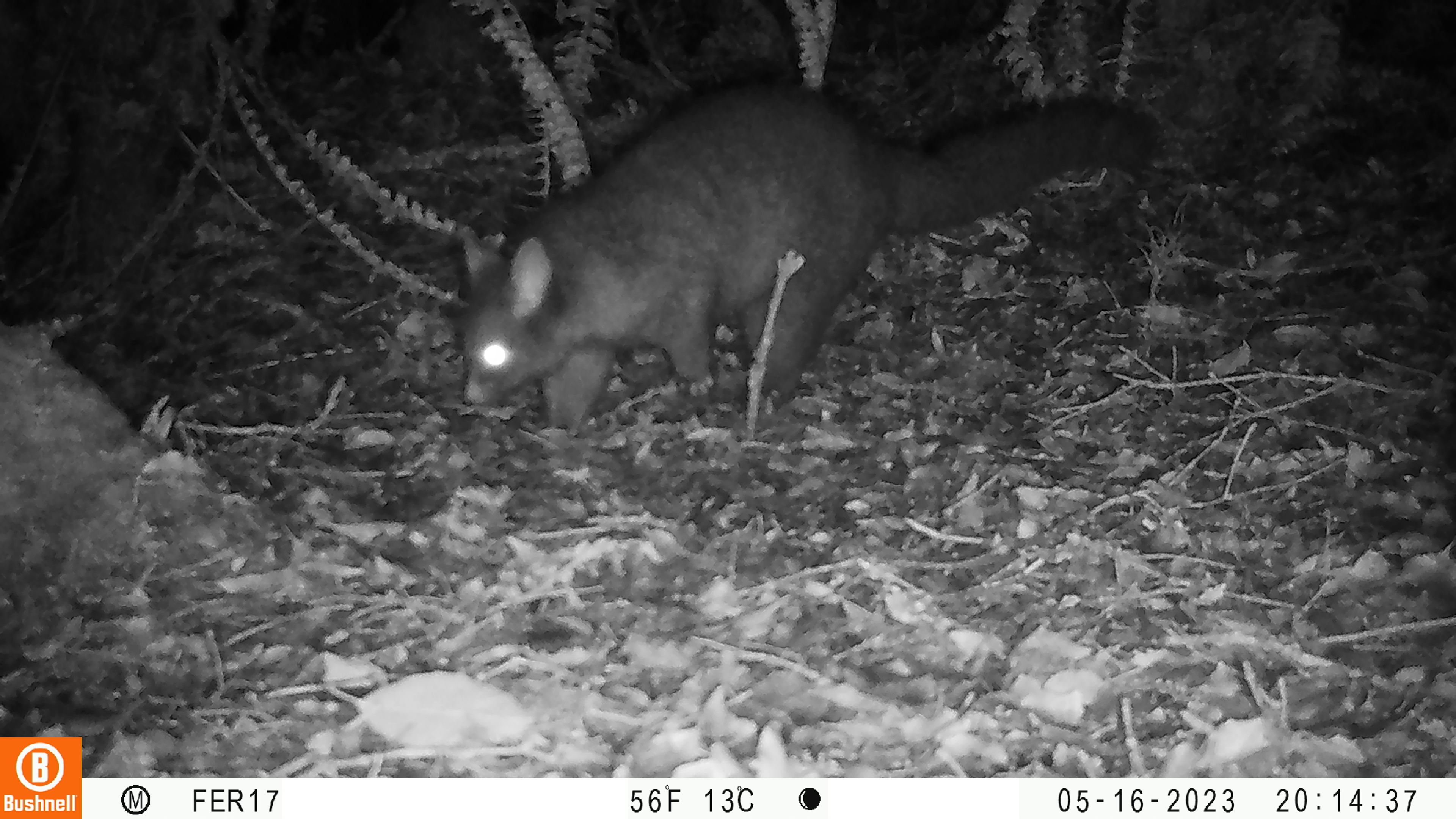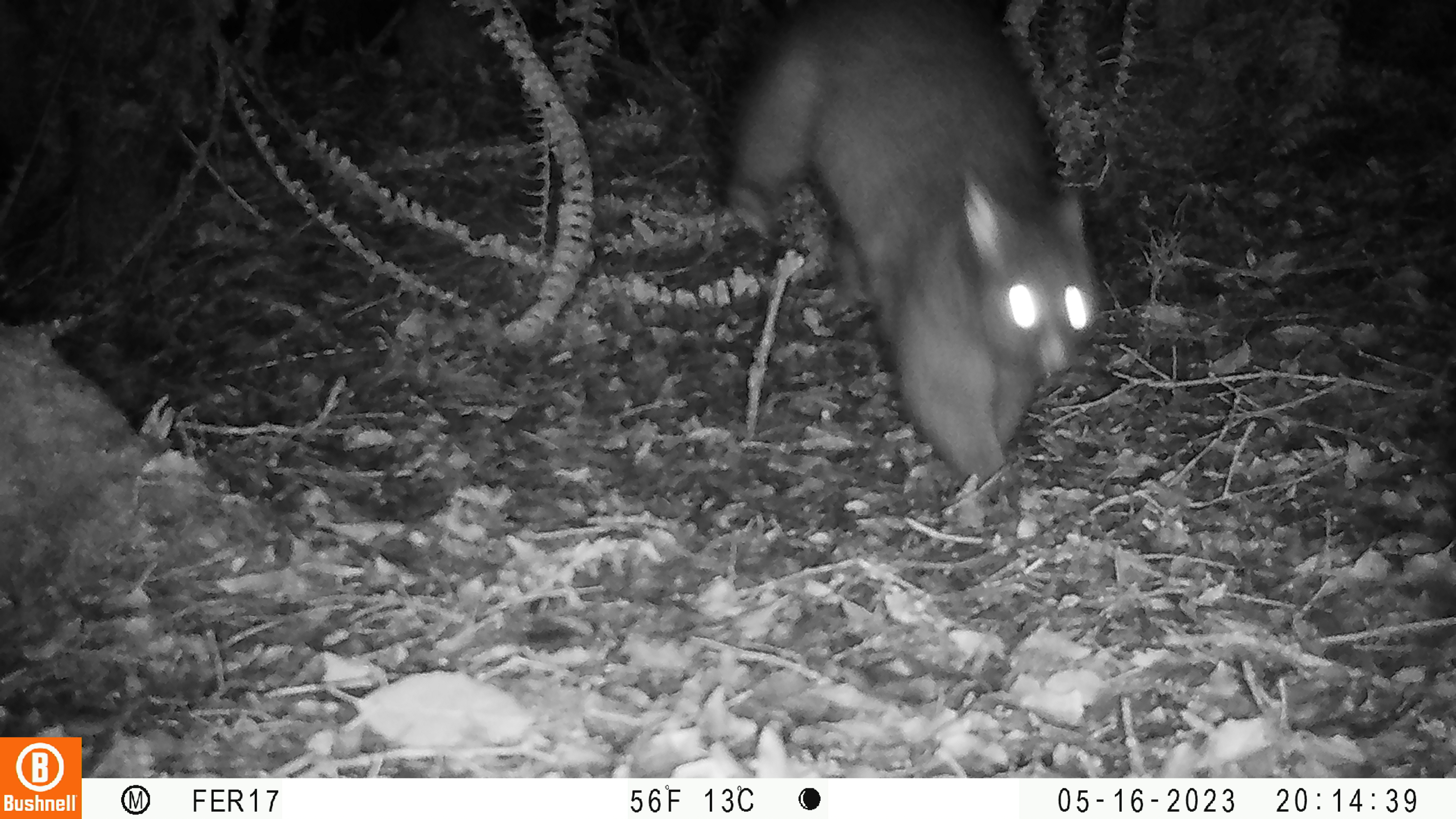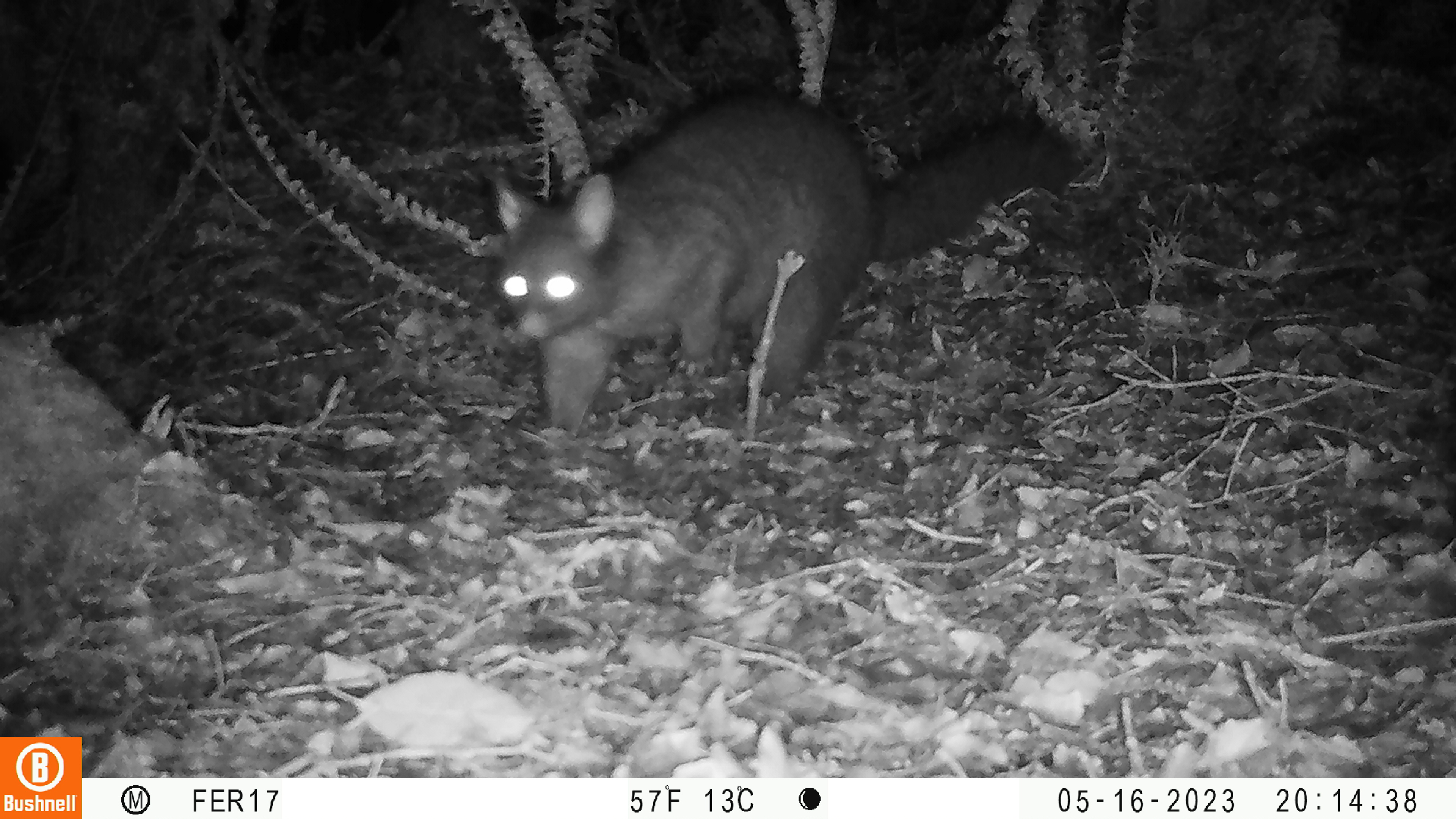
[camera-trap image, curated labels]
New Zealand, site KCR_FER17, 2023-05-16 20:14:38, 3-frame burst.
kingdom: Animalia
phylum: Chordata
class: Mammalia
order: Diprotodontia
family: Phalangeridae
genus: Trichosurus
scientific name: Trichosurus vulpecula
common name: common brushtail possum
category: possum